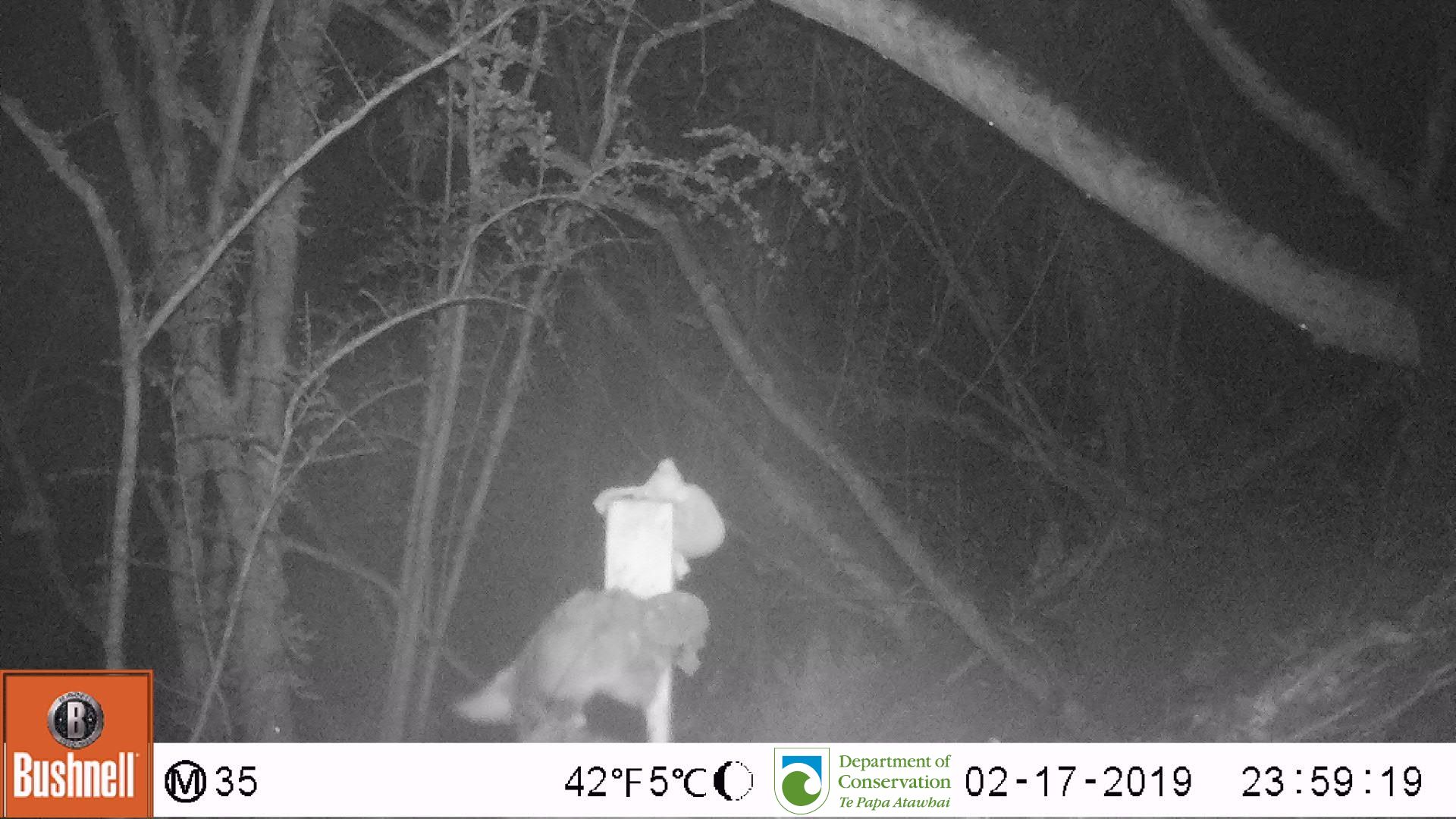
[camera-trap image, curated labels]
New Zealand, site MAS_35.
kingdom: Animalia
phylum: Chordata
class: Mammalia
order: Carnivora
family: Felidae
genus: Felis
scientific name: Felis catus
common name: domestic cat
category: cat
Cat (domestic cat) (Felis catus).